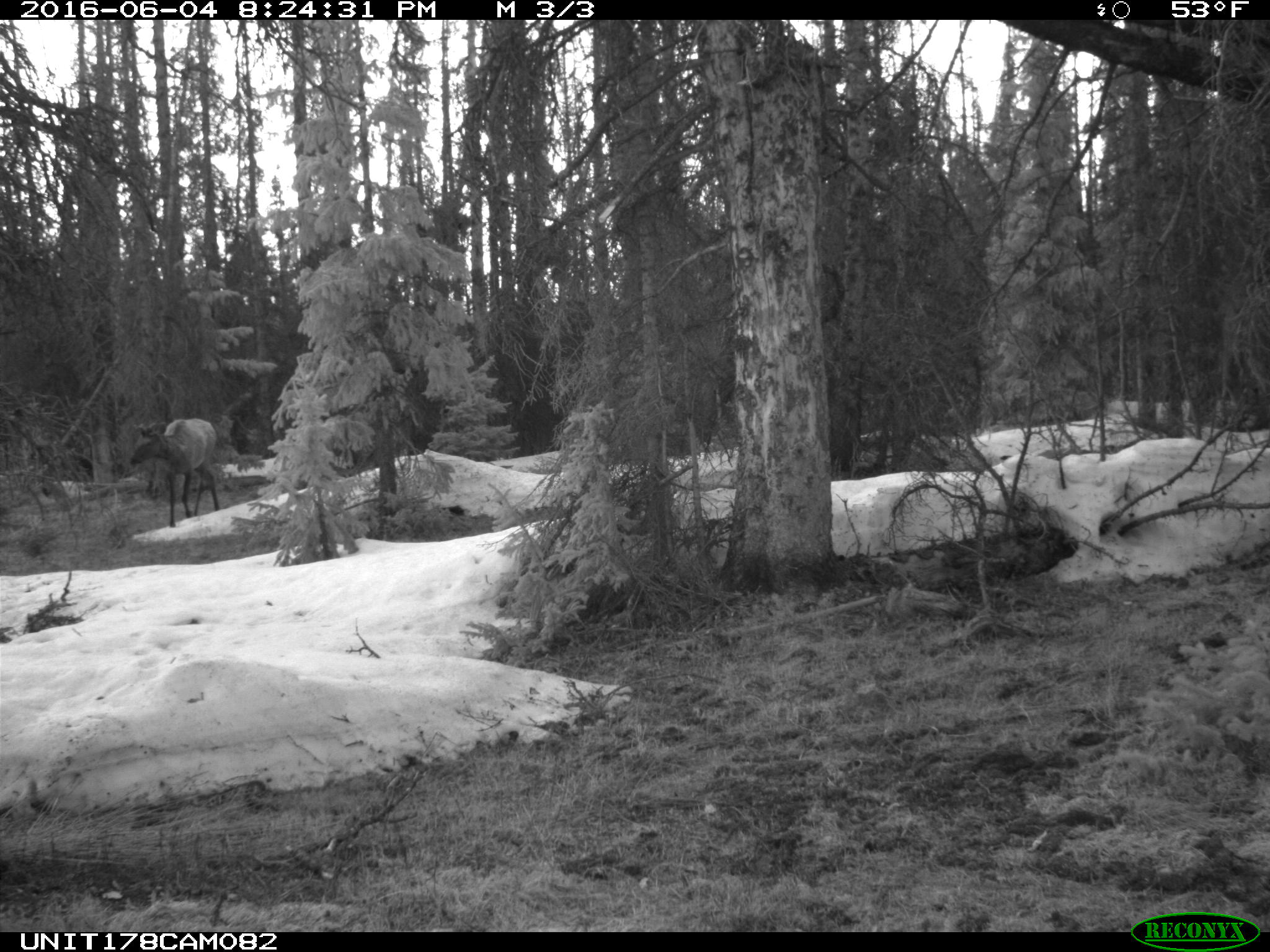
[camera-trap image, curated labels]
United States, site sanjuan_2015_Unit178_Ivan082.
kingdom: Animalia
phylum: Chordata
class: Mammalia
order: Artiodactyla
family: Cervidae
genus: Cervus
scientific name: Cervus elaphus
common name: red deer